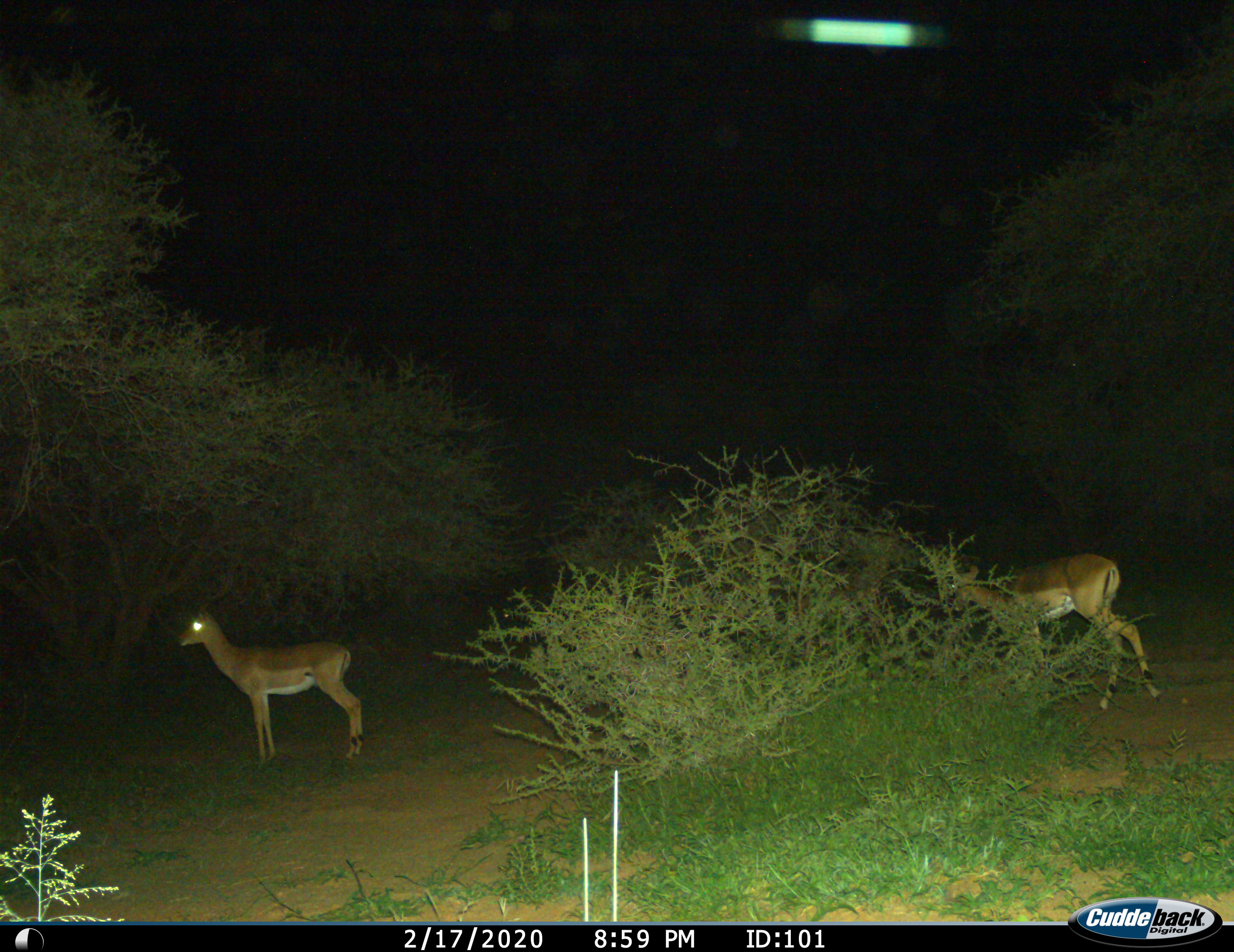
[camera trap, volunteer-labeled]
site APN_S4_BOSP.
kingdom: Animalia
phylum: Chordata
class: Mammalia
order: Artiodactyla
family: Bovidae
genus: Aepyceros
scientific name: Aepyceros melampus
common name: impala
Impala (Aepyceros melampus), count 2. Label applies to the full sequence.